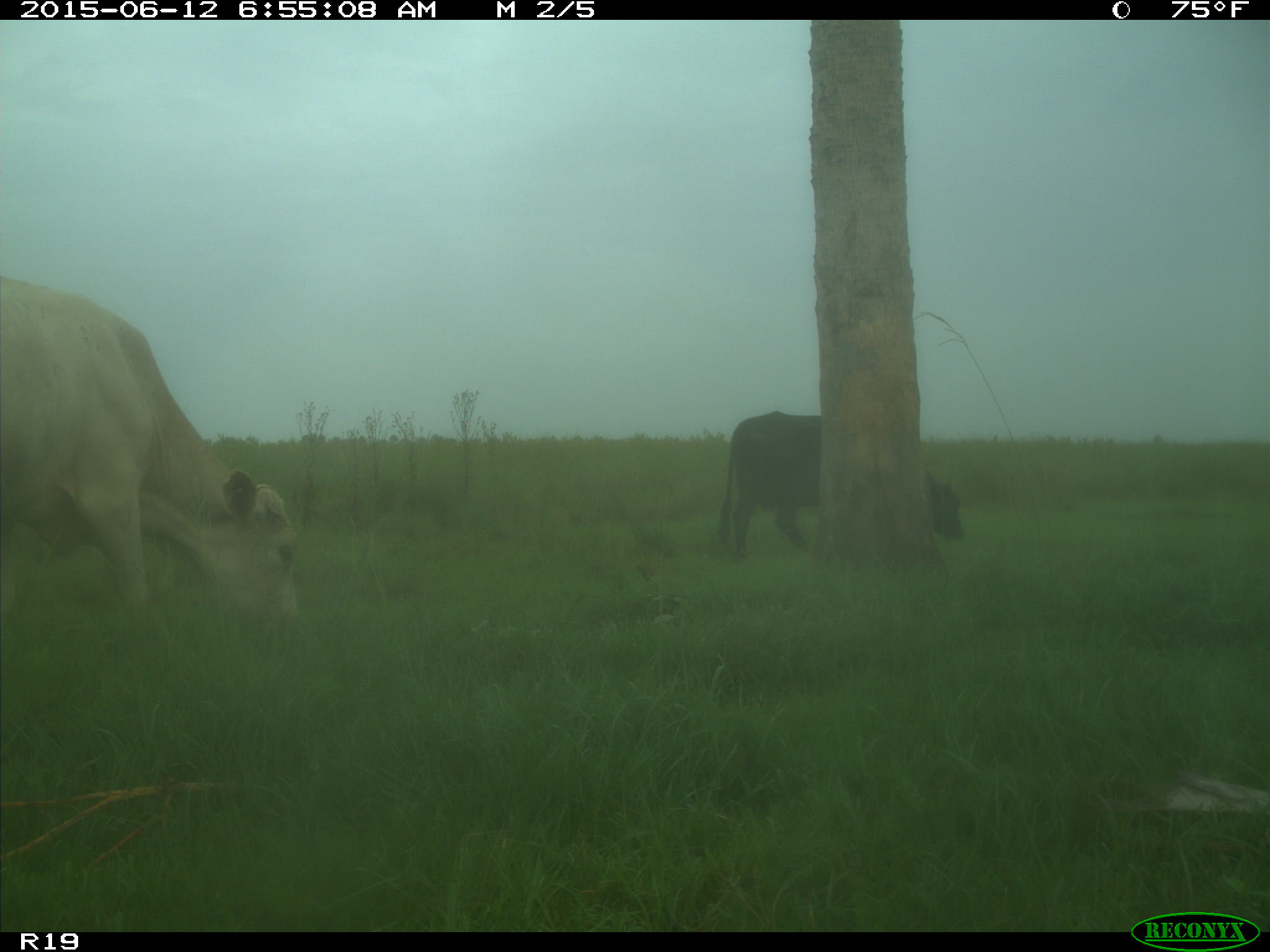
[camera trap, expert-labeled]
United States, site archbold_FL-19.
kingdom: Animalia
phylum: Chordata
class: Mammalia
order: Artiodactyla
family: Bovidae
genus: Bos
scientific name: Bos taurus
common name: domestic cow